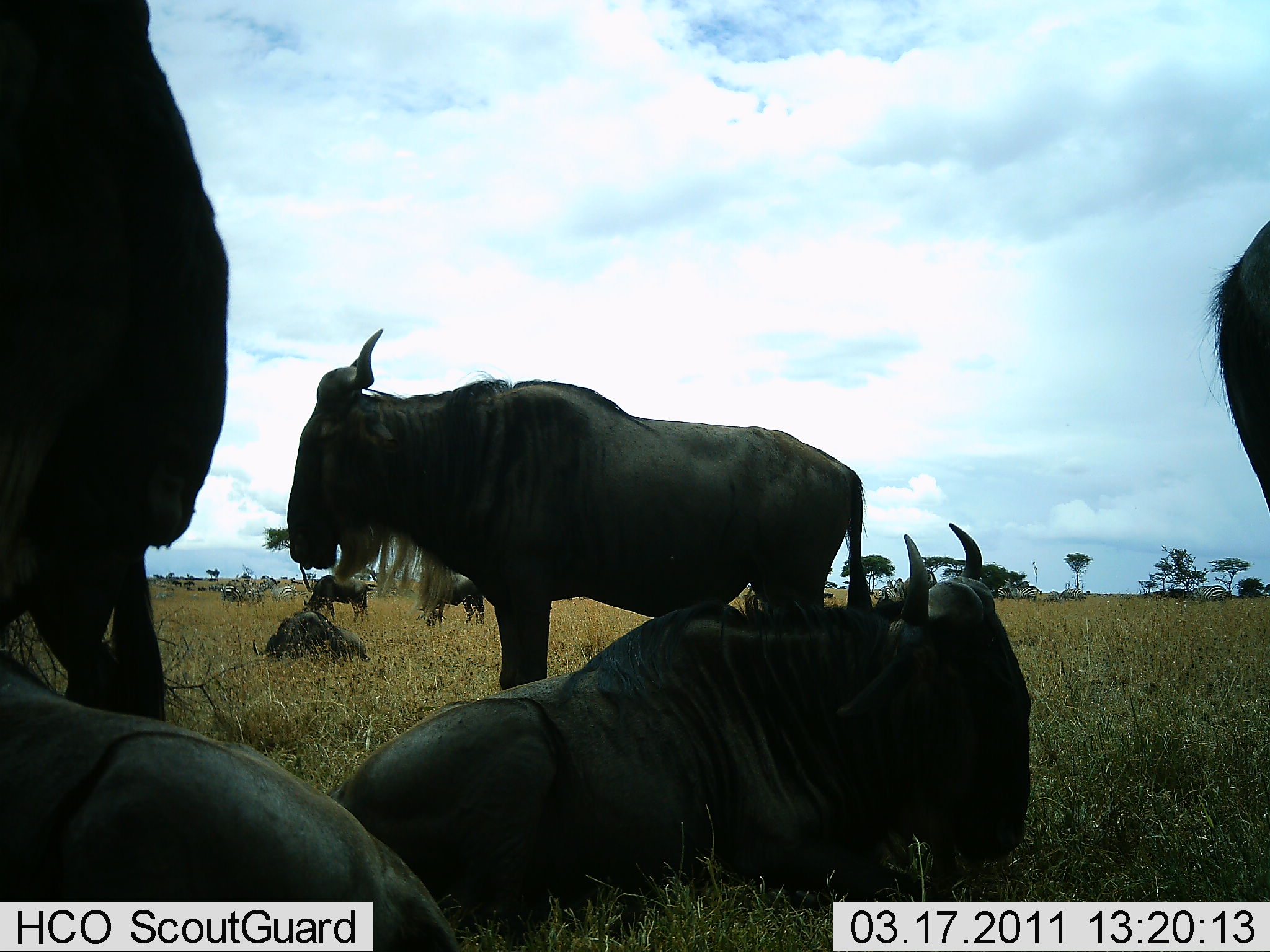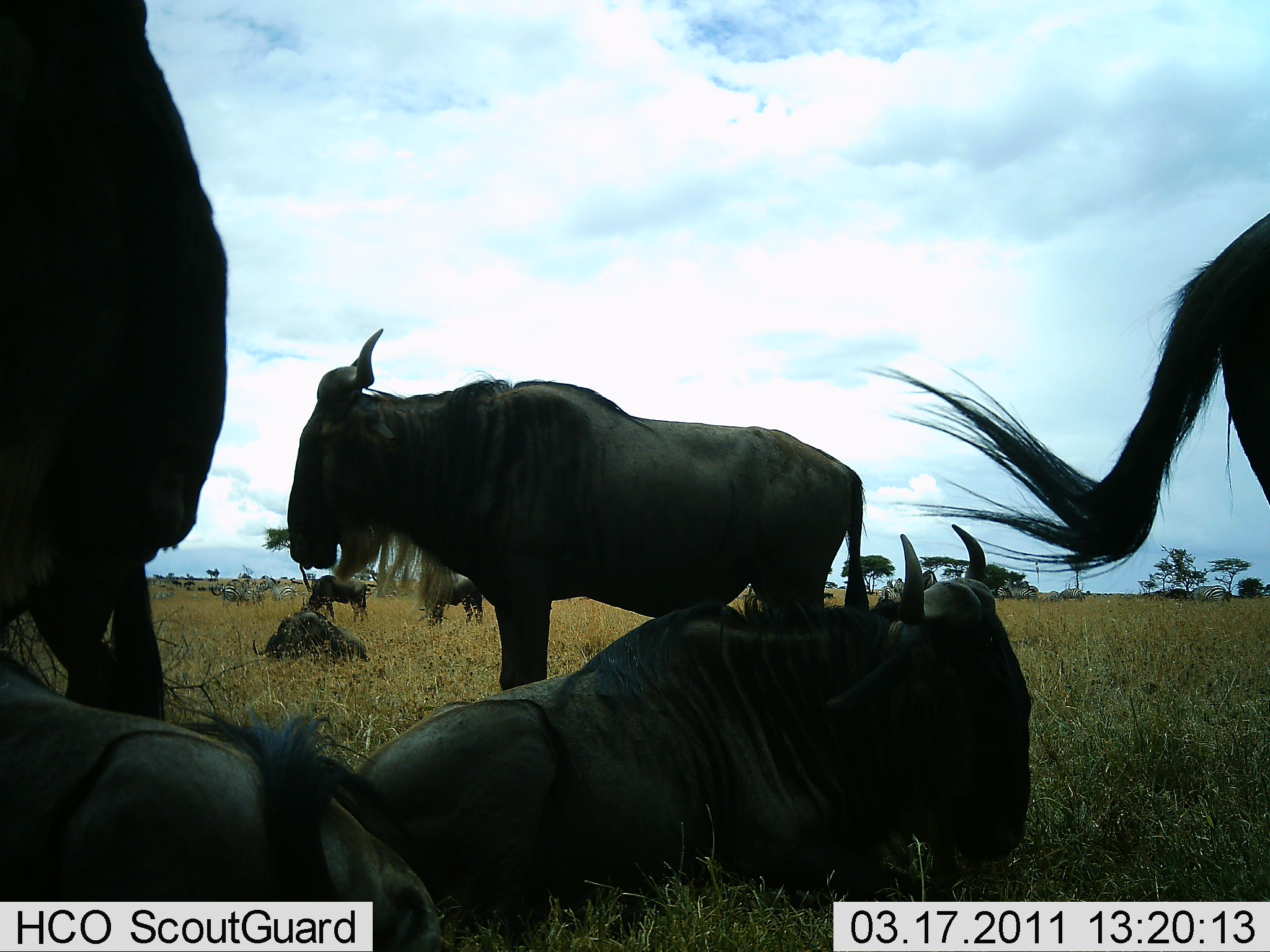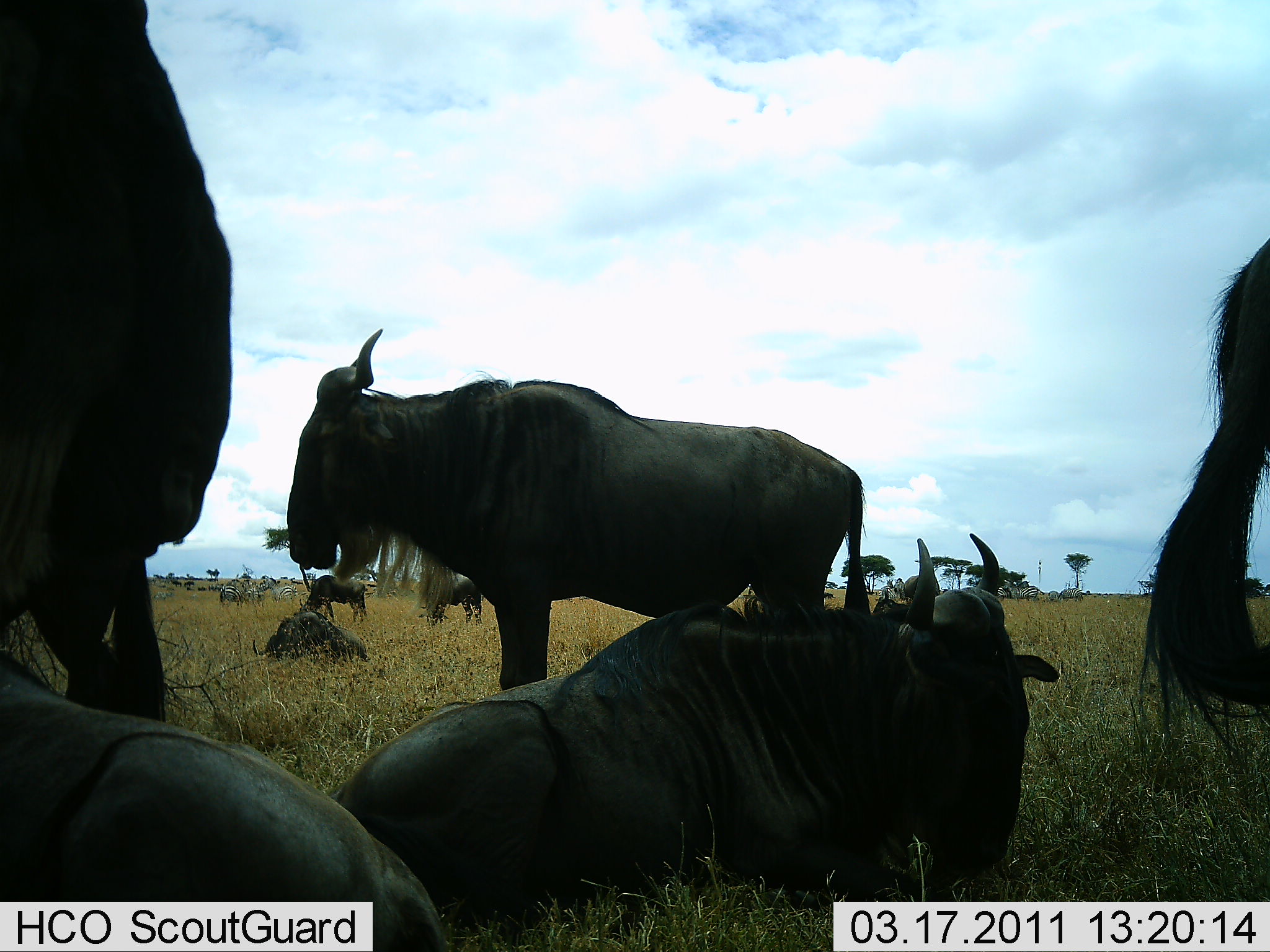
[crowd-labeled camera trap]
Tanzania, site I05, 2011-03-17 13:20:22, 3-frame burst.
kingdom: Animalia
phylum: Chordata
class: Mammalia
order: Artiodactyla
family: Bovidae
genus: Connochaetes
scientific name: Connochaetes taurinus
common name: blue wildebeest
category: wildebeest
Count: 8.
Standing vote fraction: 55%.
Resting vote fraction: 100%.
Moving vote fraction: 27%.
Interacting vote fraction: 0%.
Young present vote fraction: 0%.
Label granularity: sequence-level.